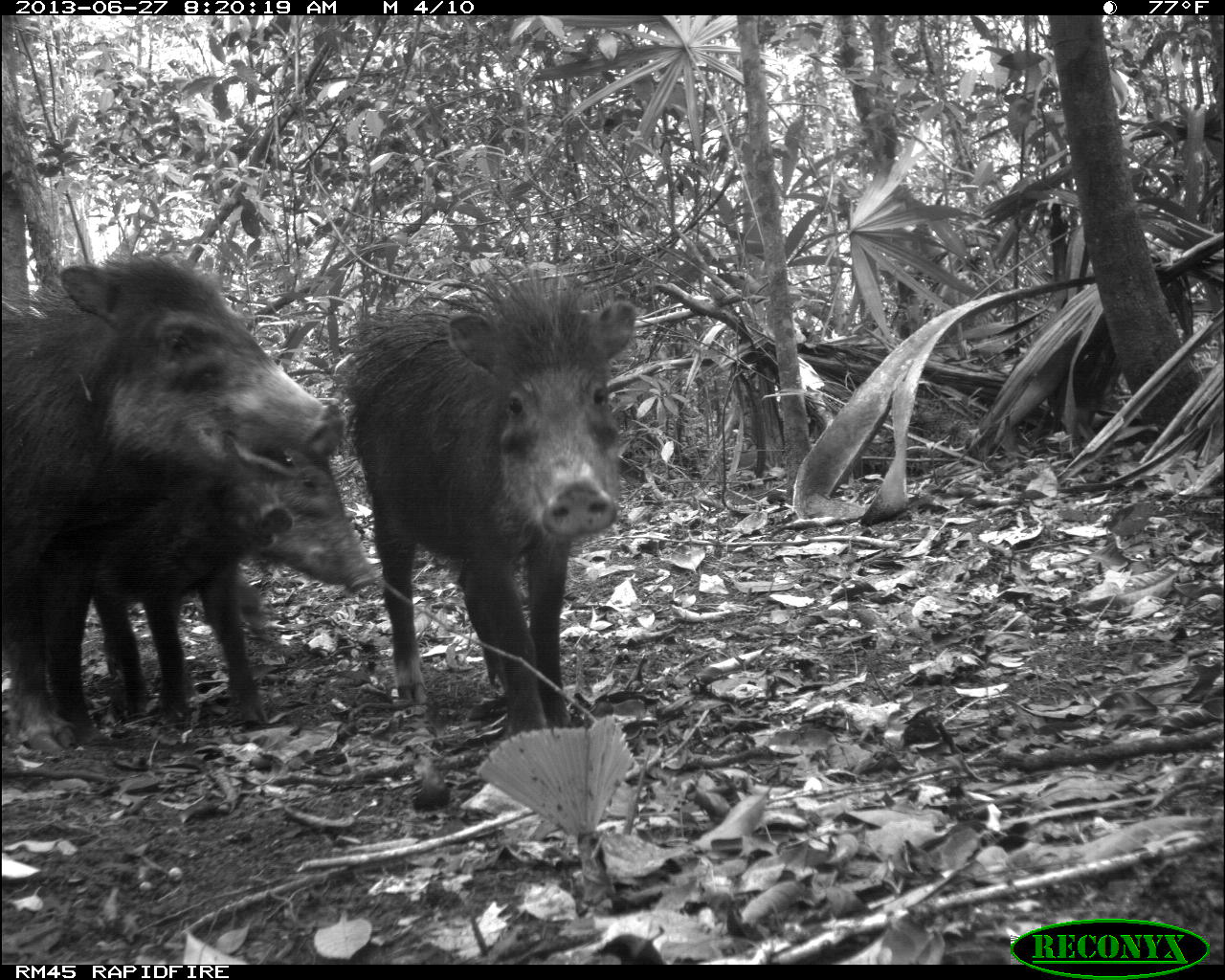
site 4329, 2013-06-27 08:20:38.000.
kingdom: Animalia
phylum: Chordata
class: Mammalia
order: Artiodactyla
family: Tayassuidae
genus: Tayassu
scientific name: Tayassu pecari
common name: white-lipped peccary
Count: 4.